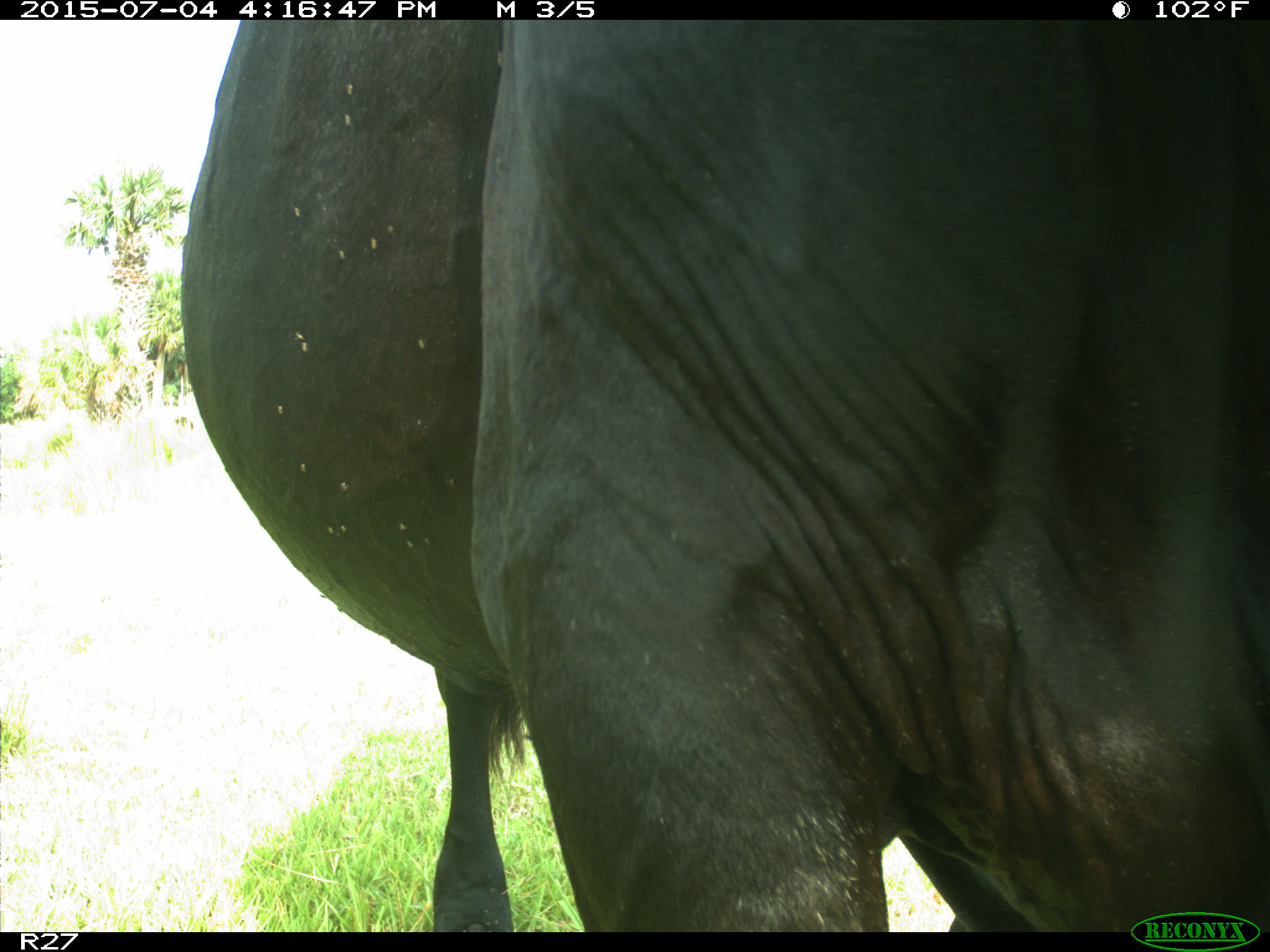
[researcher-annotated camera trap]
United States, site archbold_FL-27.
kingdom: Animalia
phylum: Chordata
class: Mammalia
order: Artiodactyla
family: Bovidae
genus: Bos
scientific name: Bos taurus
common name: domestic cow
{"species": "Bos taurus (domestic cow)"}